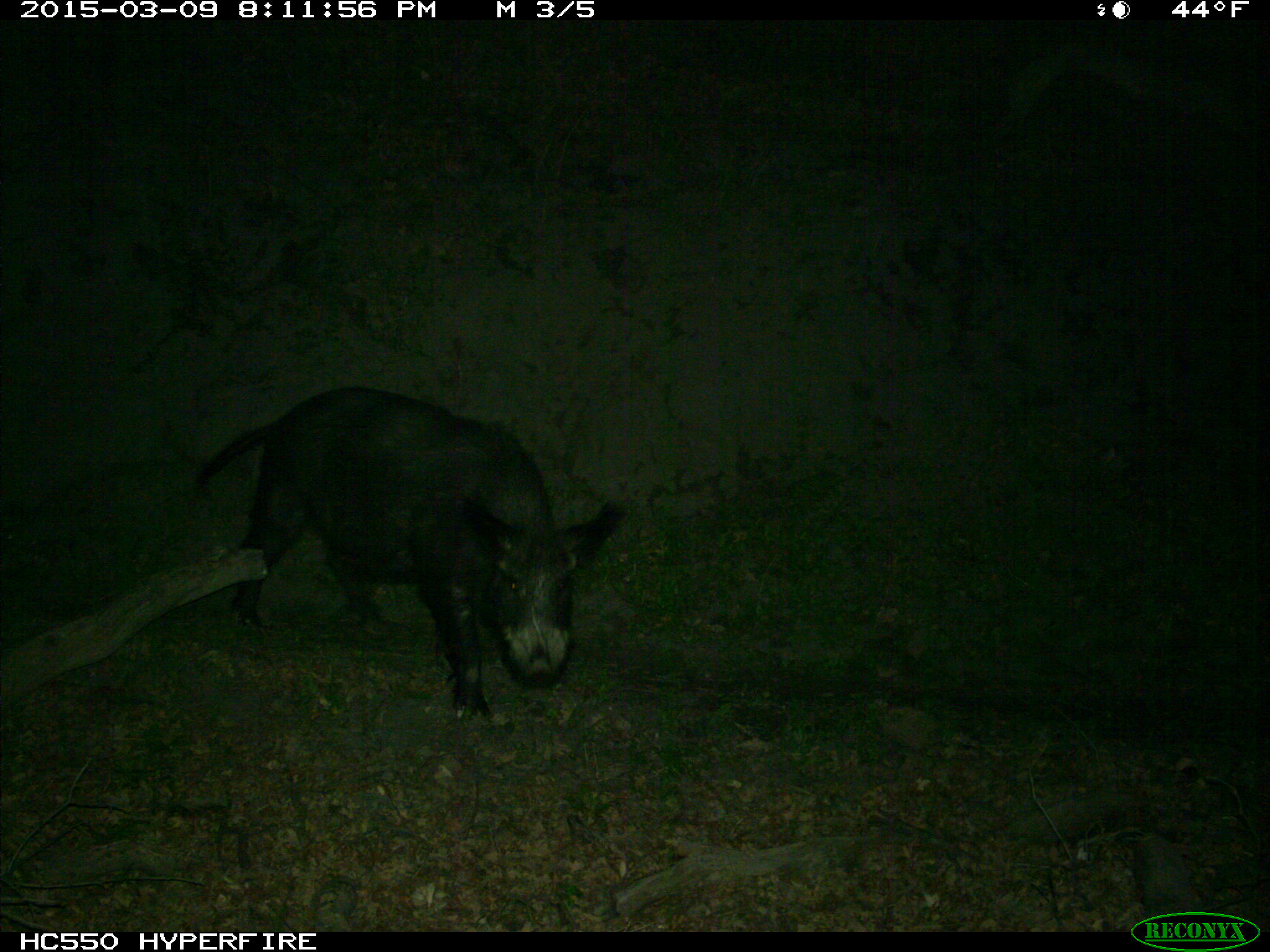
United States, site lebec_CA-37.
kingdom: Animalia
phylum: Chordata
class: Mammalia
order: Artiodactyla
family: Suidae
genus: Sus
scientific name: Sus scrofa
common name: wild boar